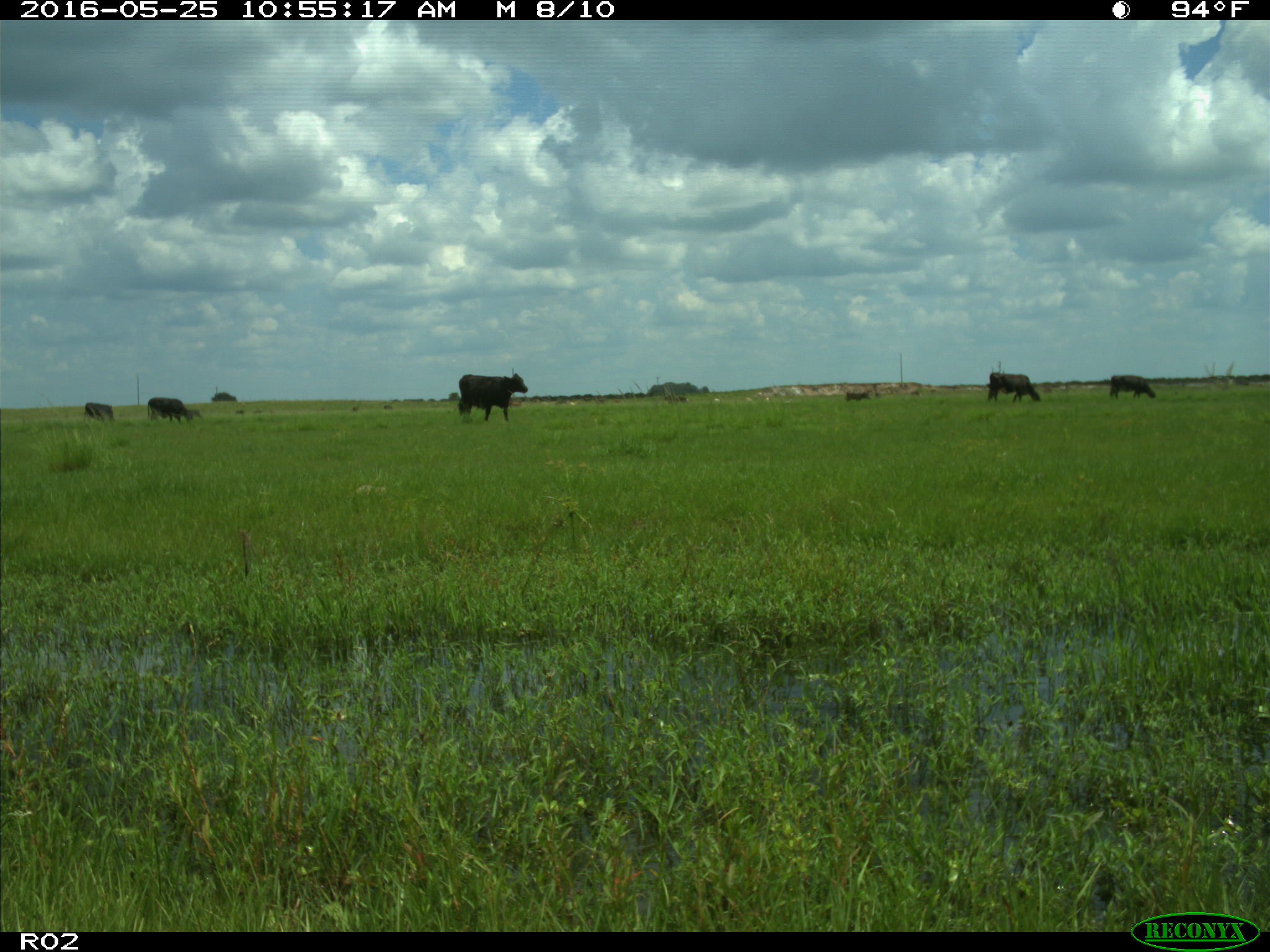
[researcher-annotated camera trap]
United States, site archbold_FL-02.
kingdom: Animalia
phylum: Chordata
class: Mammalia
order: Artiodactyla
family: Bovidae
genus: Bos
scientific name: Bos taurus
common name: domestic cow